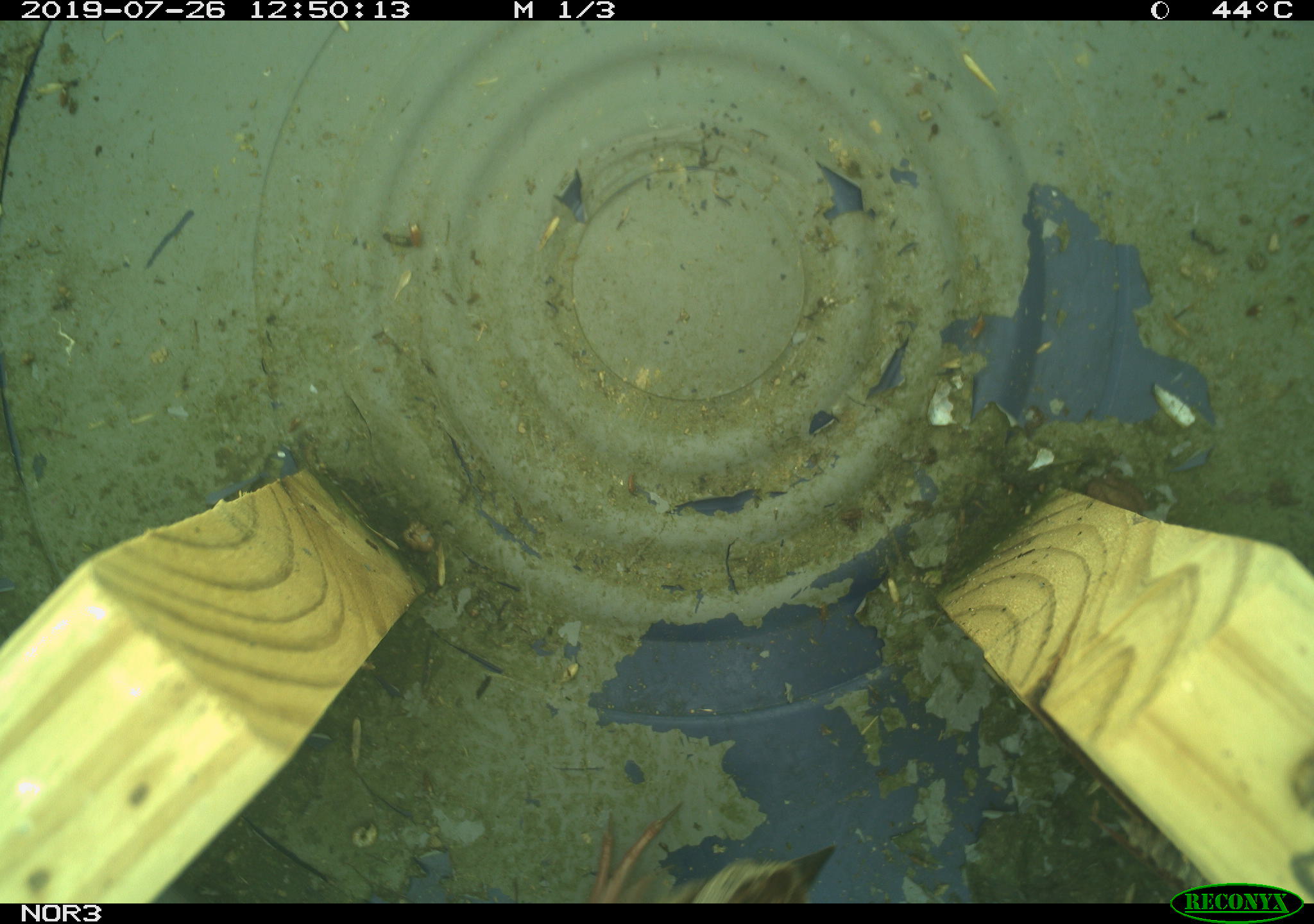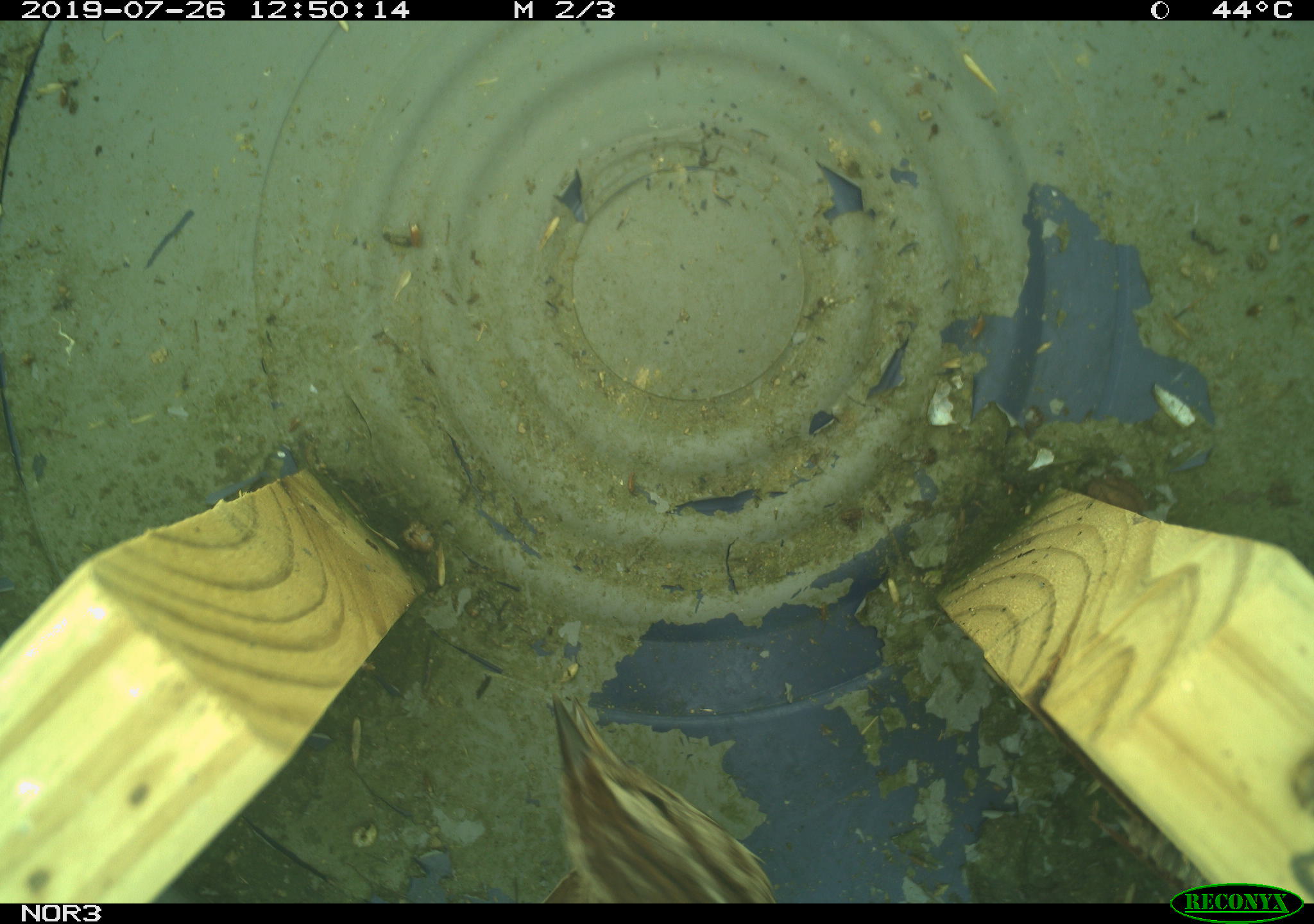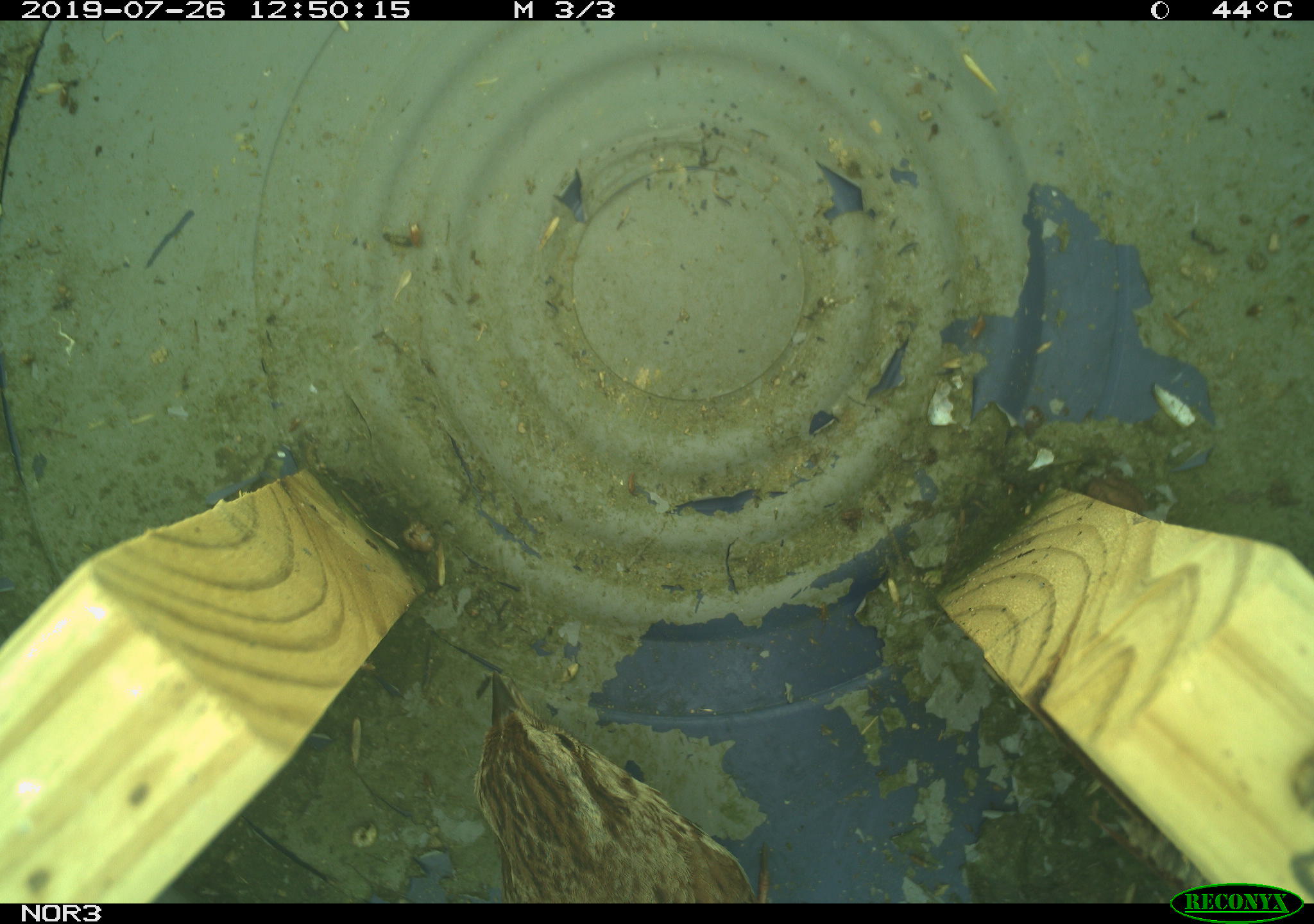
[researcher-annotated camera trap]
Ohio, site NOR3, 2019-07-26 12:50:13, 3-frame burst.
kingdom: Animalia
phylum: Chordata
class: Aves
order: Passeriformes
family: Passerellidae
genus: Melospiza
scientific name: Melospiza melodia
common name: song sparrow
Song sparrow (Melospiza melodia).